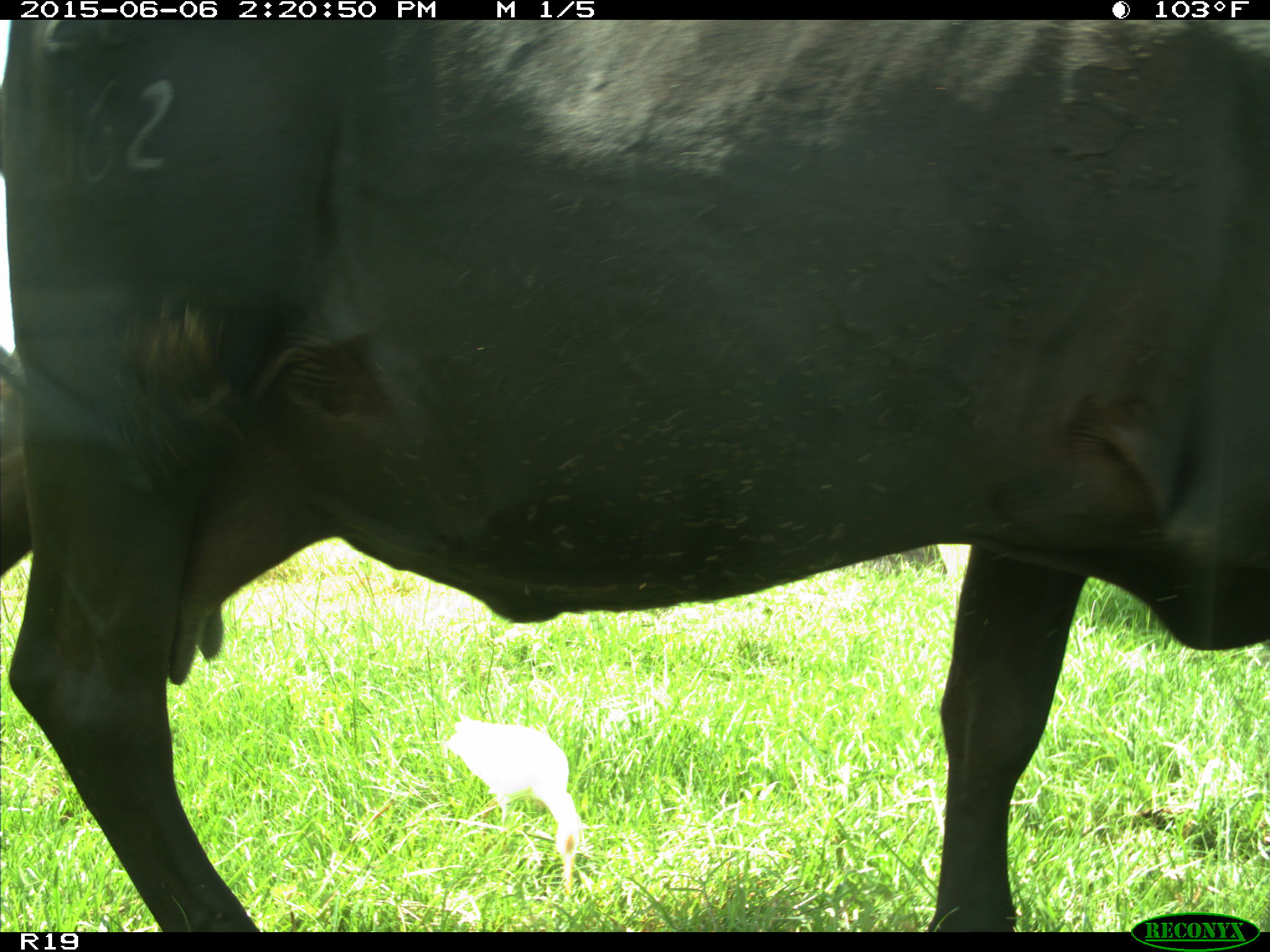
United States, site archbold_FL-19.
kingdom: Animalia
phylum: Chordata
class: Mammalia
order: Artiodactyla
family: Bovidae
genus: Bos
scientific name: Bos taurus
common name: domestic cow